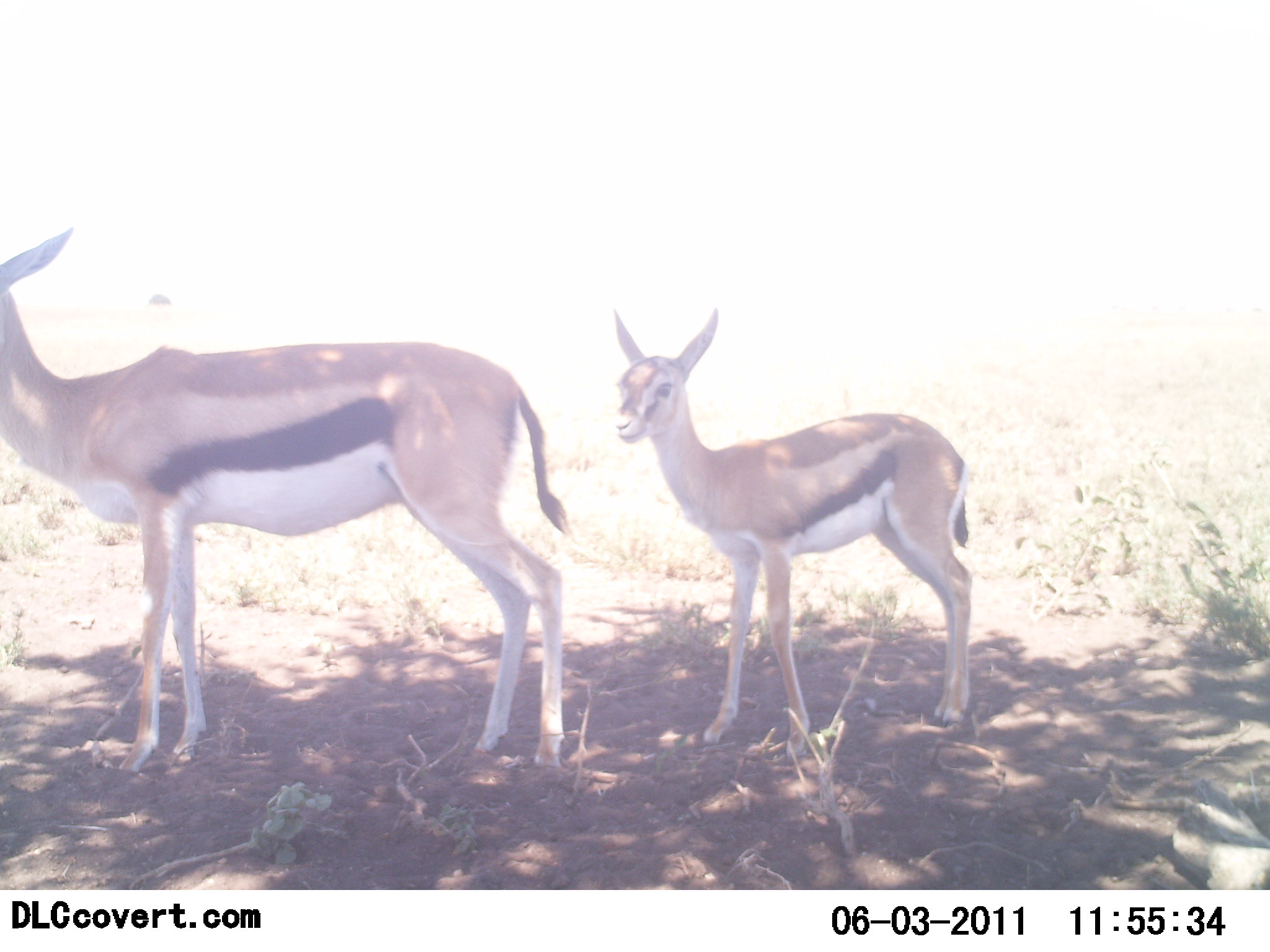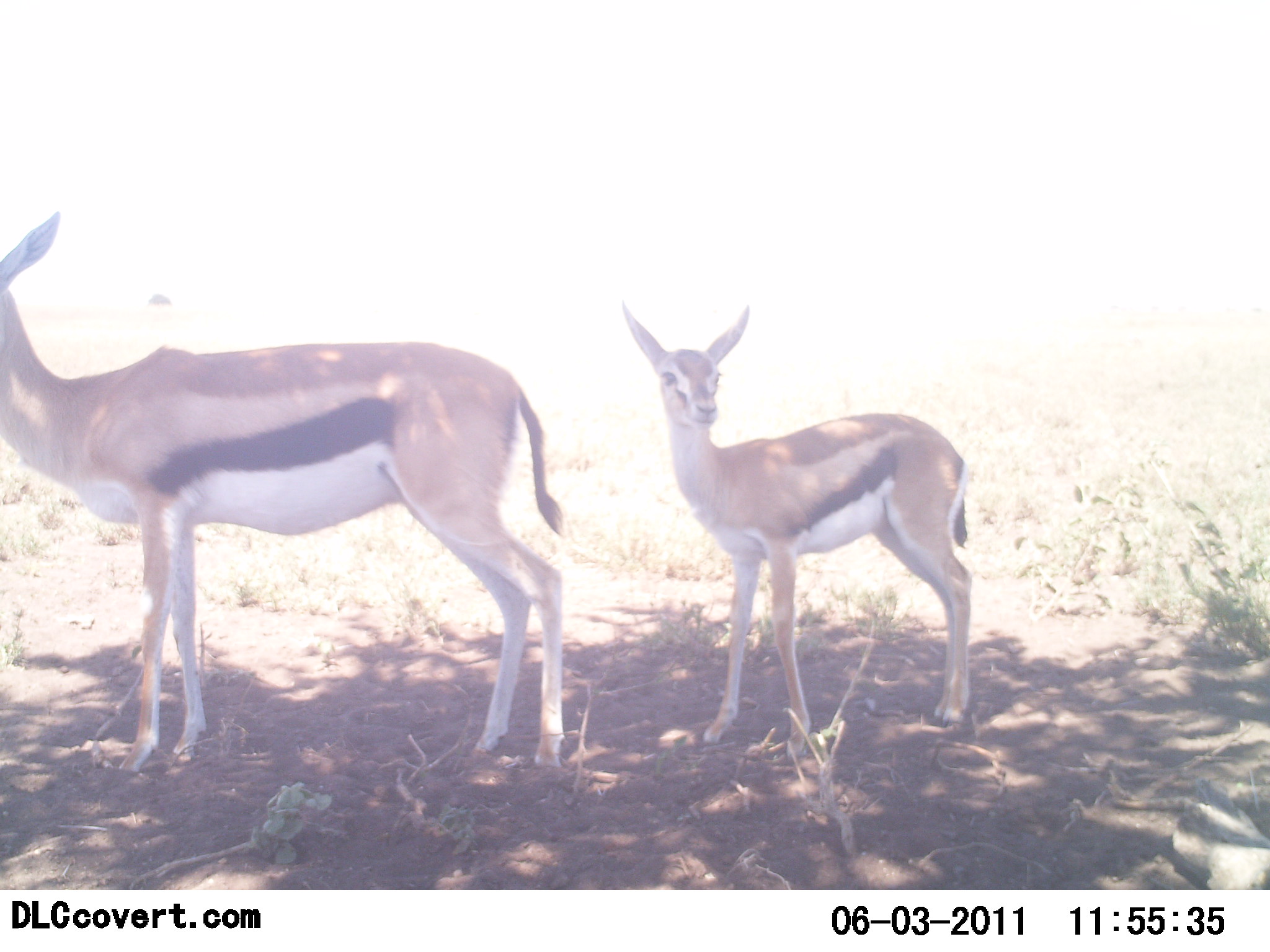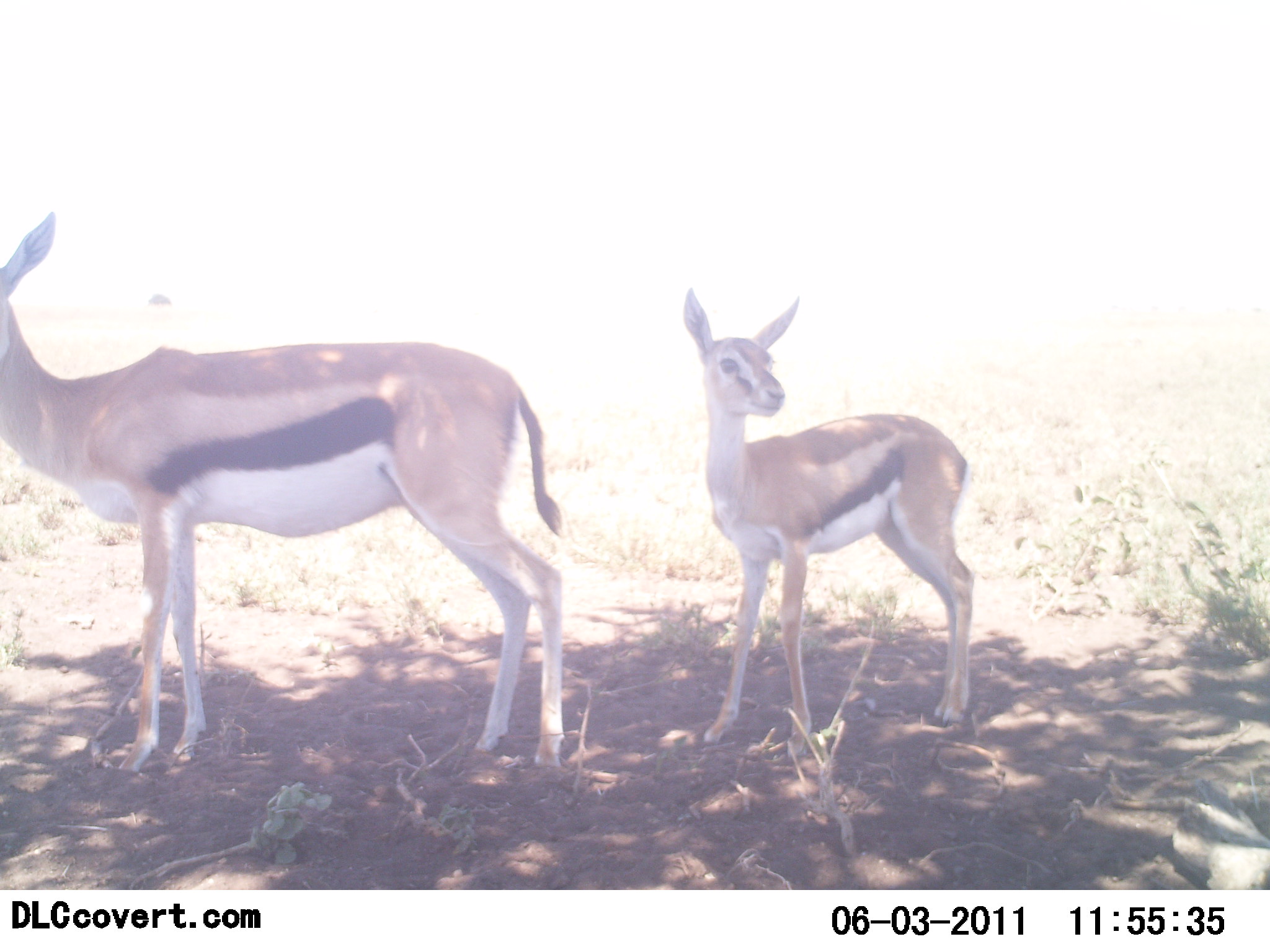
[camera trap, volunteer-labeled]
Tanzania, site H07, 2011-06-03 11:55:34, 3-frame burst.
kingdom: Animalia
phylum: Chordata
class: Mammalia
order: Artiodactyla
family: Bovidae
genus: Eudorcas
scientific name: Eudorcas thomsonii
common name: thomson's gazelle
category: gazellethomsons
Gazellethomsons (thomson's gazelle) (Eudorcas thomsonii), count 2. Behavior (volunteer vote fractions): standing 100%, resting 0%, moving 0%, interacting 0%. Young present (vote fraction): 64%. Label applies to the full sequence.